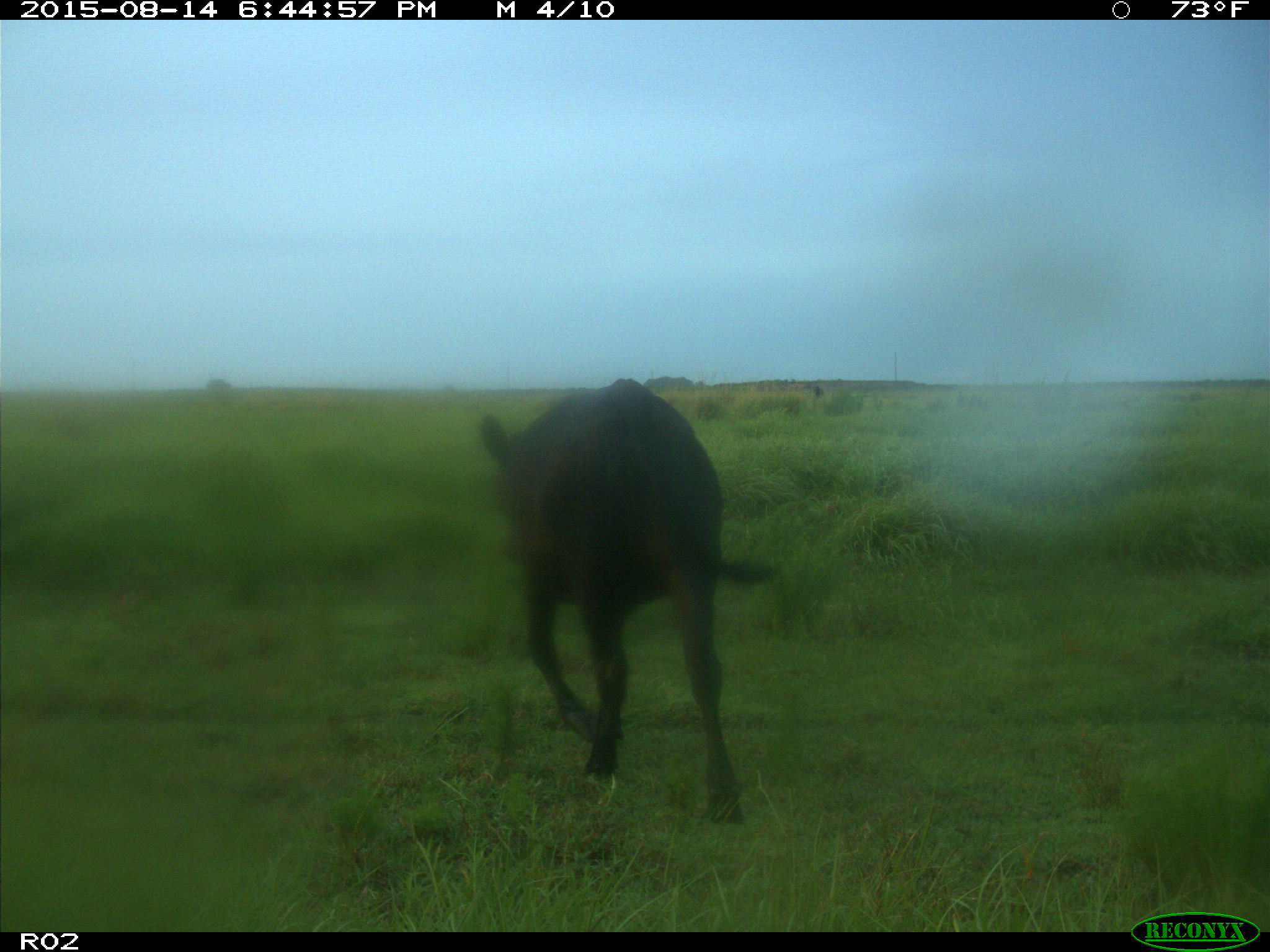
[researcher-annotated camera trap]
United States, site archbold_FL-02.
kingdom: Animalia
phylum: Chordata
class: Mammalia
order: Artiodactyla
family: Bovidae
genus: Bos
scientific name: Bos taurus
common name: domestic cow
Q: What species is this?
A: Bos taurus (domestic cow).